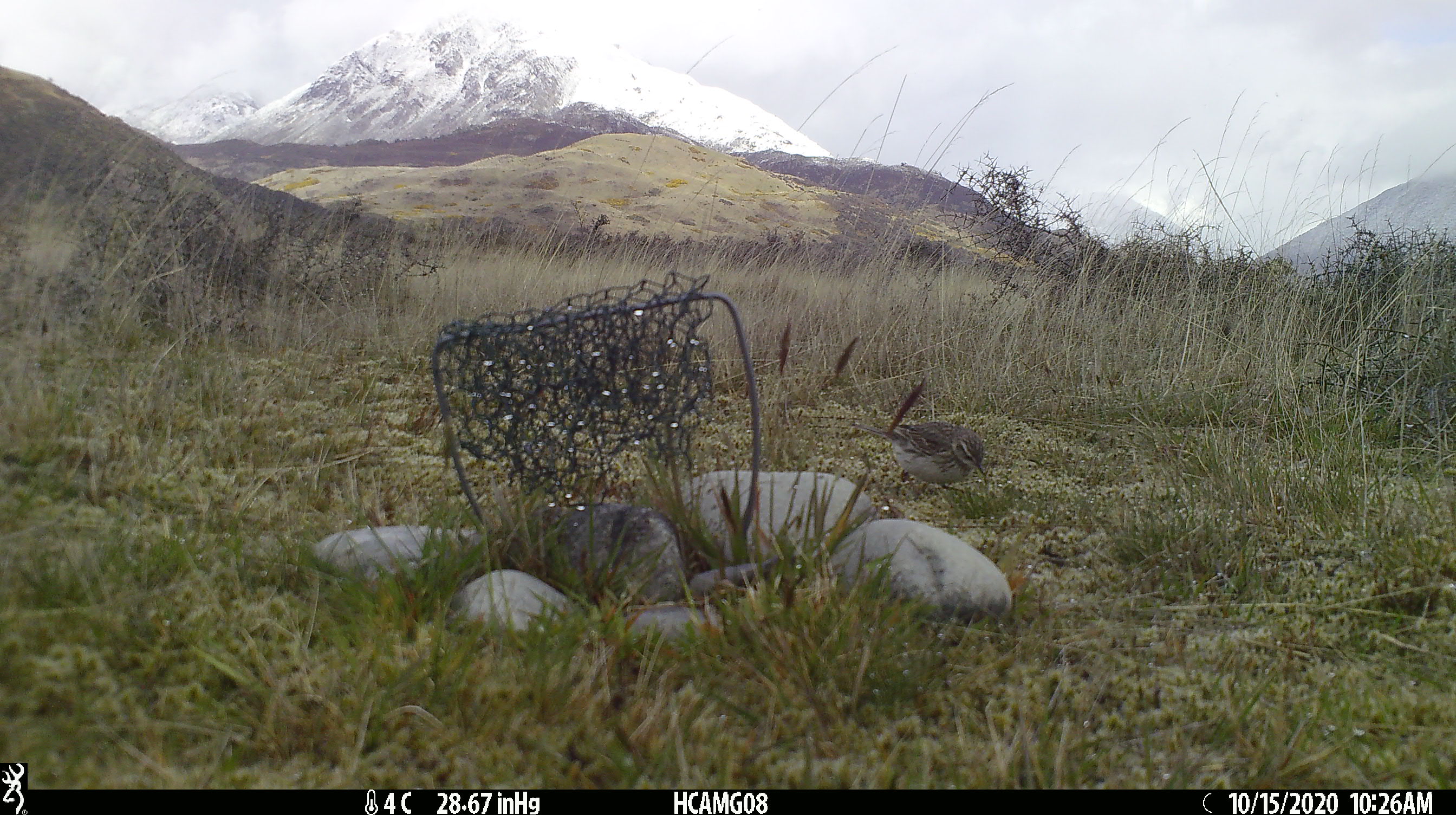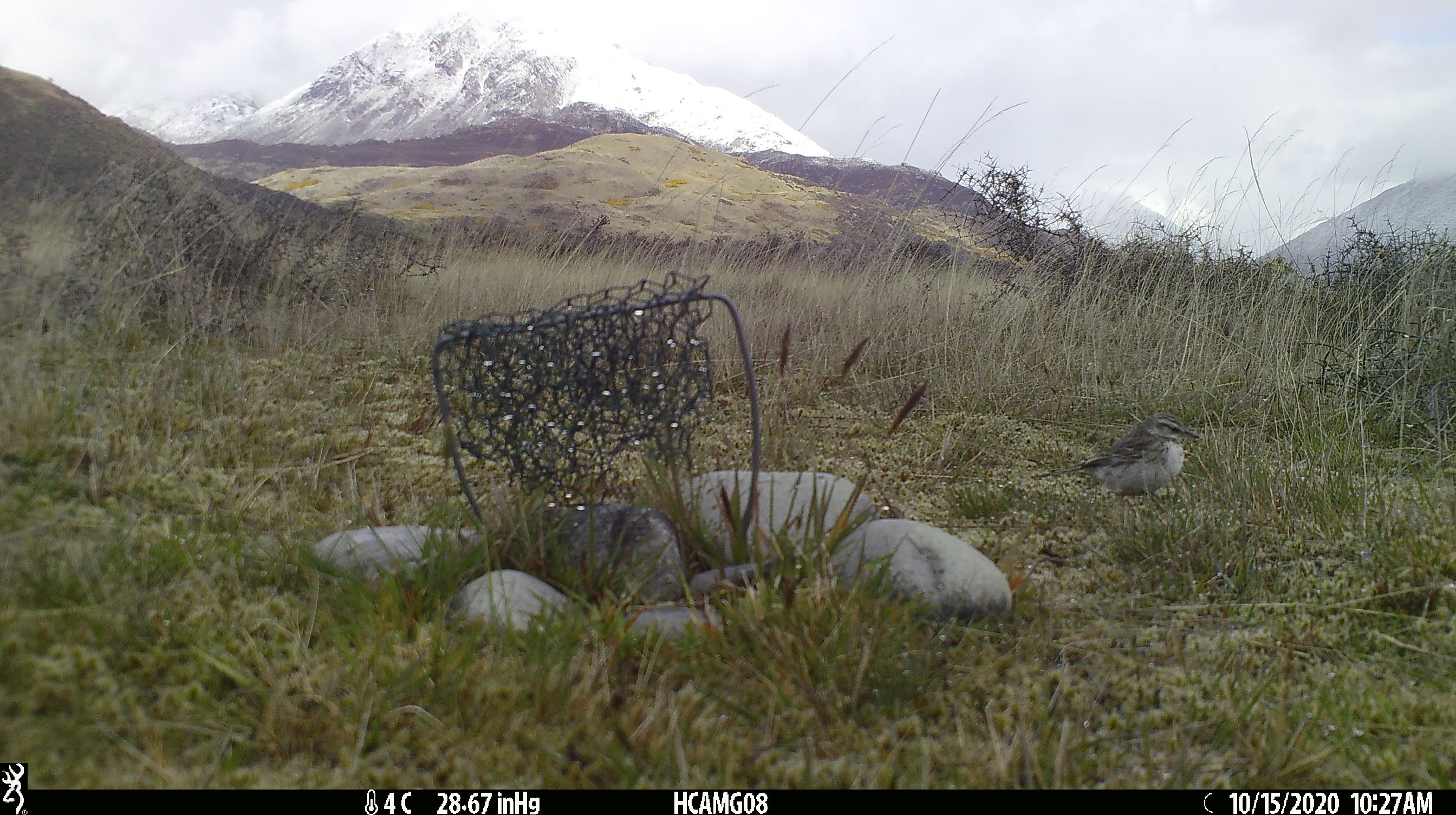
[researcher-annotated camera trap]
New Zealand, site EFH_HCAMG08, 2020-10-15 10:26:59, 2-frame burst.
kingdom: Animalia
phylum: Chordata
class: Aves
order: Passeriformes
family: Motacillidae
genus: Anthus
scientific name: Anthus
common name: pipit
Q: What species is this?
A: Pipit (Anthus).